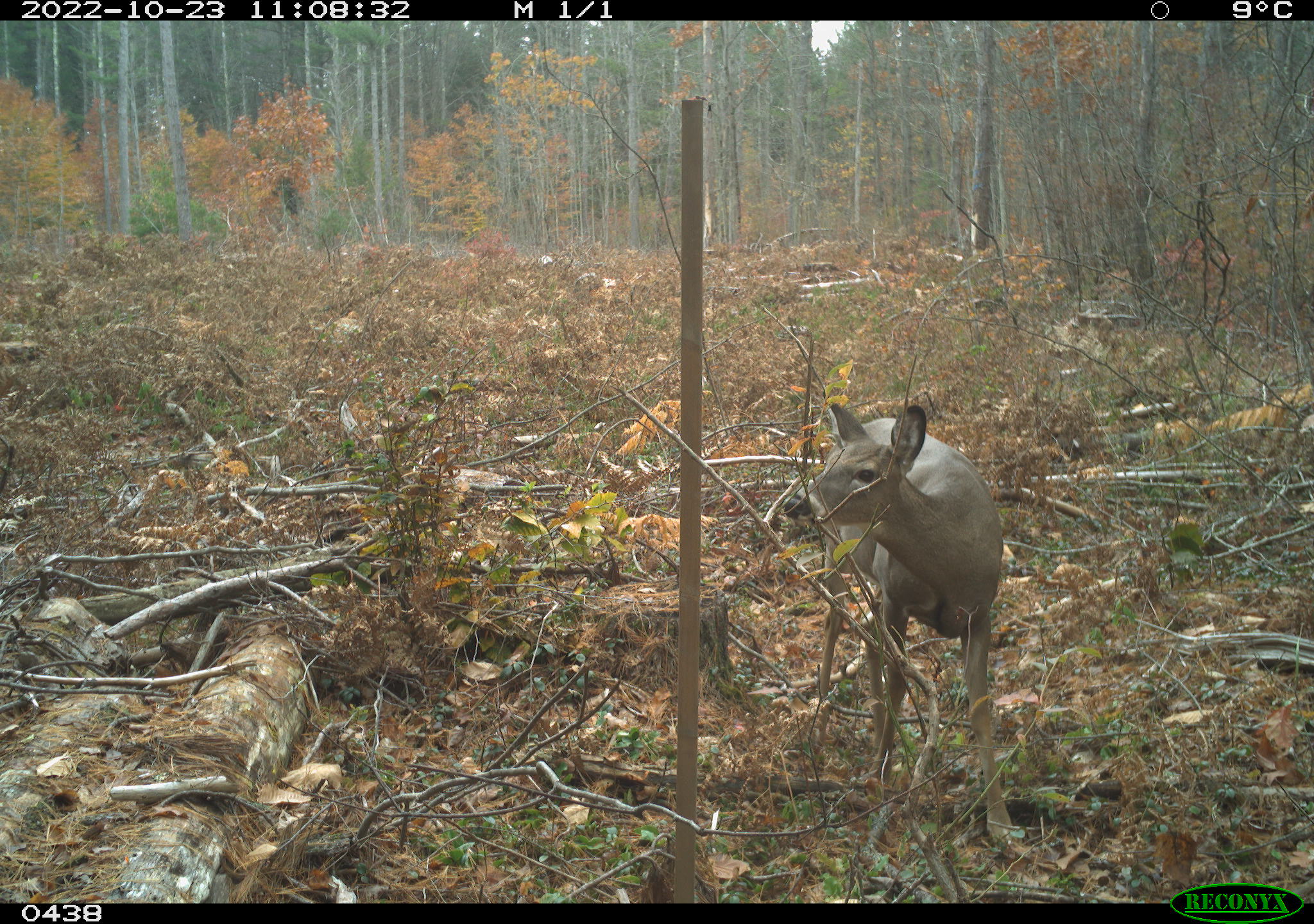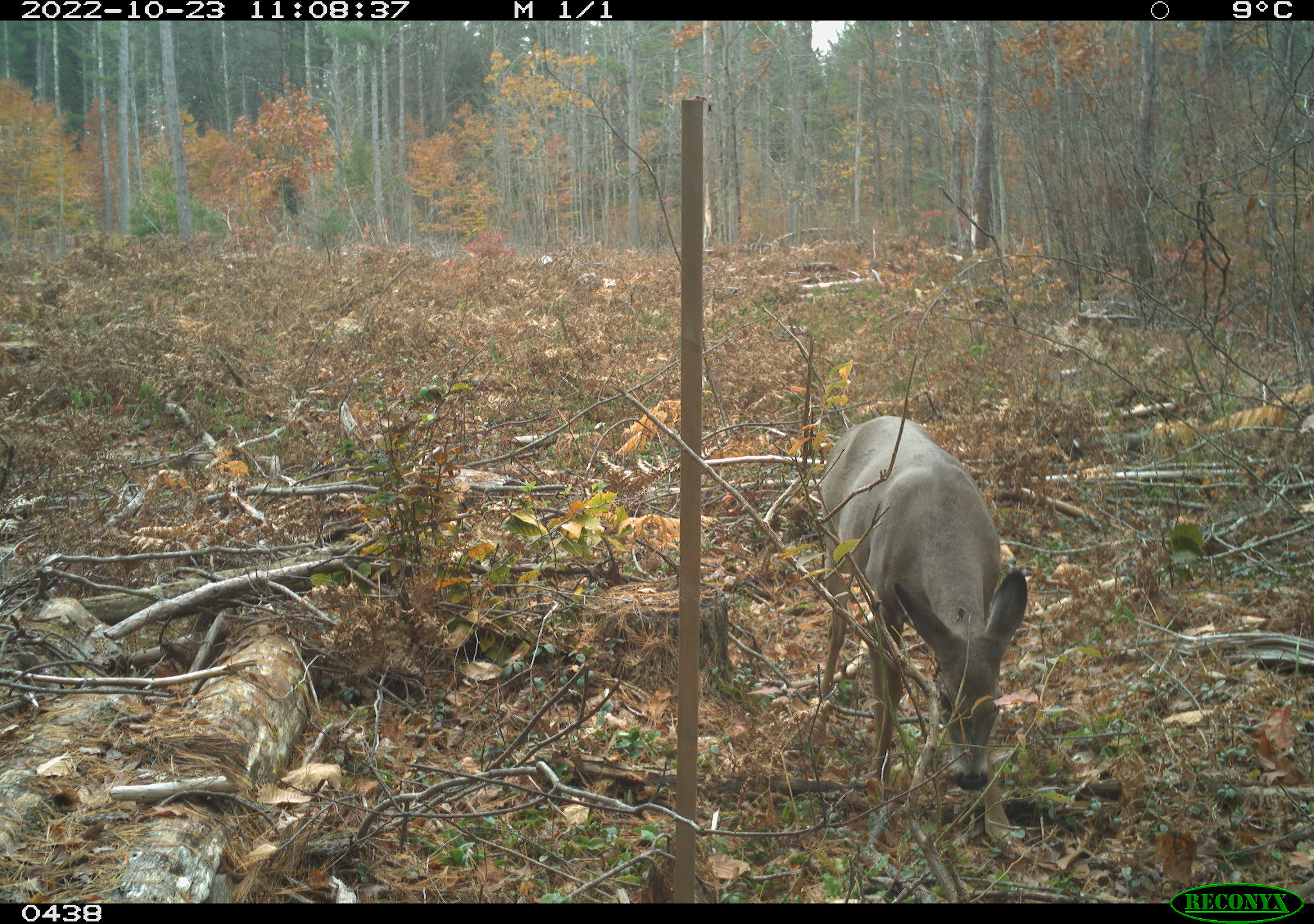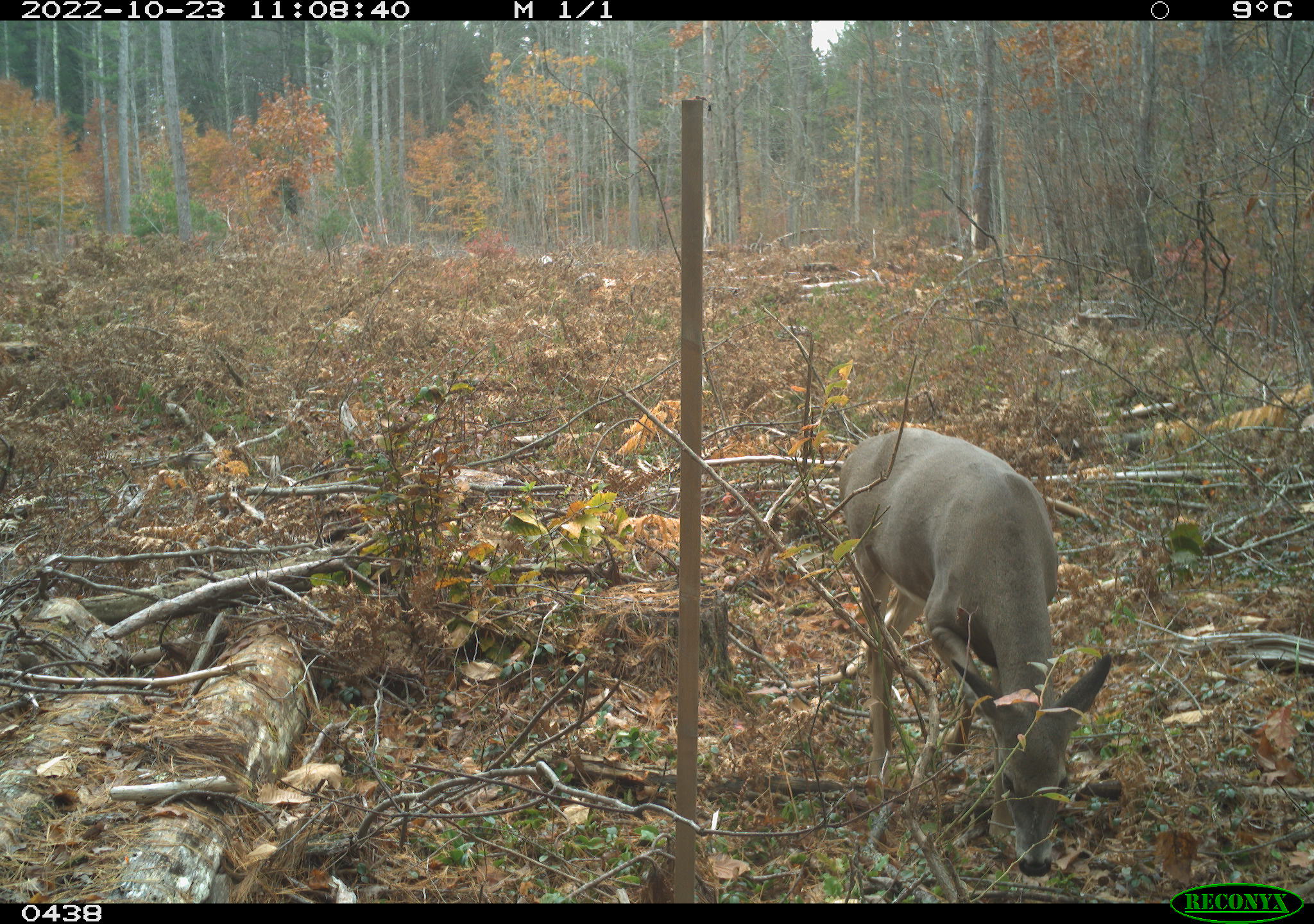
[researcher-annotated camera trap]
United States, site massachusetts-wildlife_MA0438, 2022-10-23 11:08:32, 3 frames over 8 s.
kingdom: Animalia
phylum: Chordata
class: Mammalia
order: Artiodactyla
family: Cervidae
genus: Odocoileus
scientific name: Odocoileus virginianus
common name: white-tailed deer